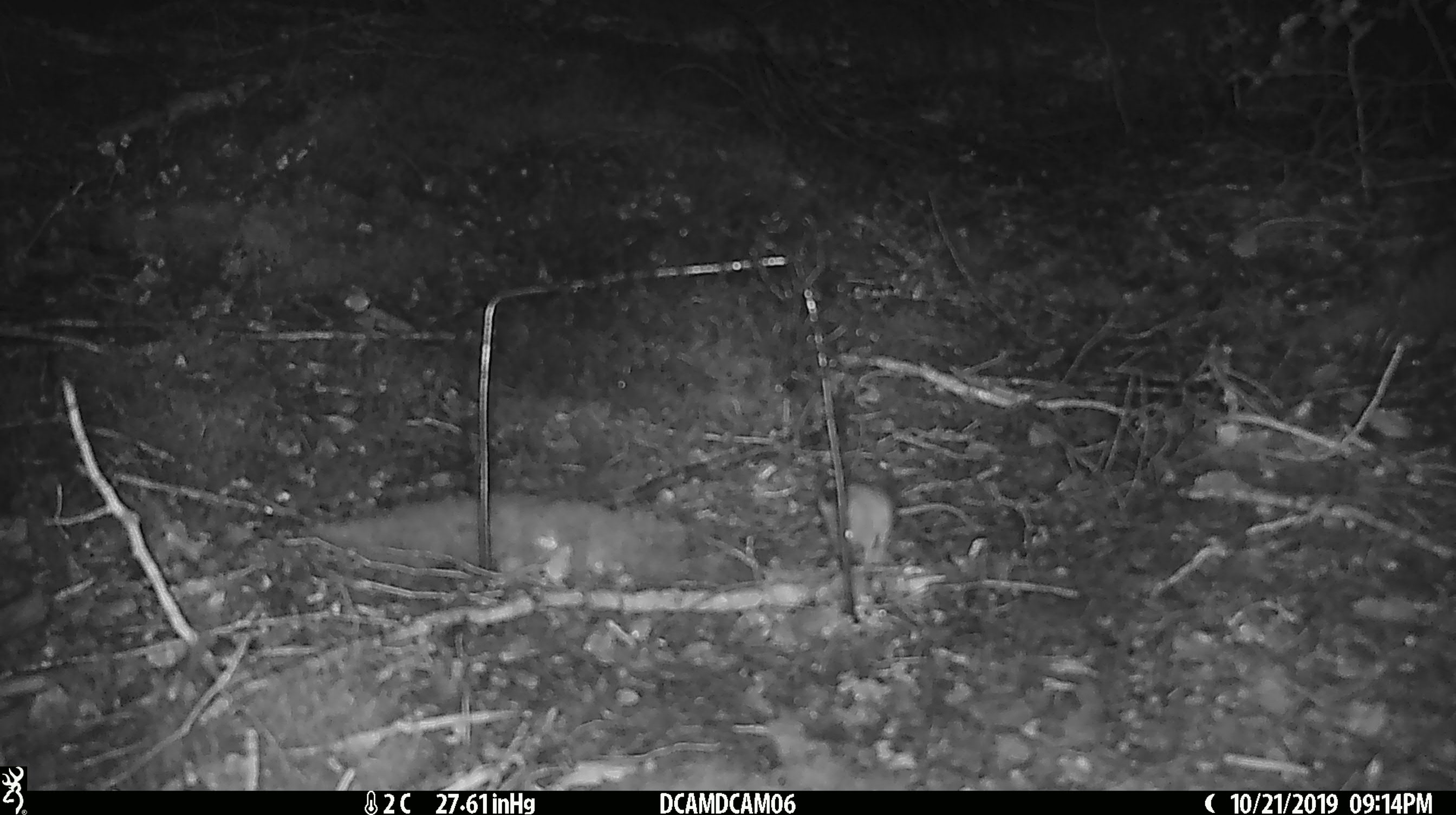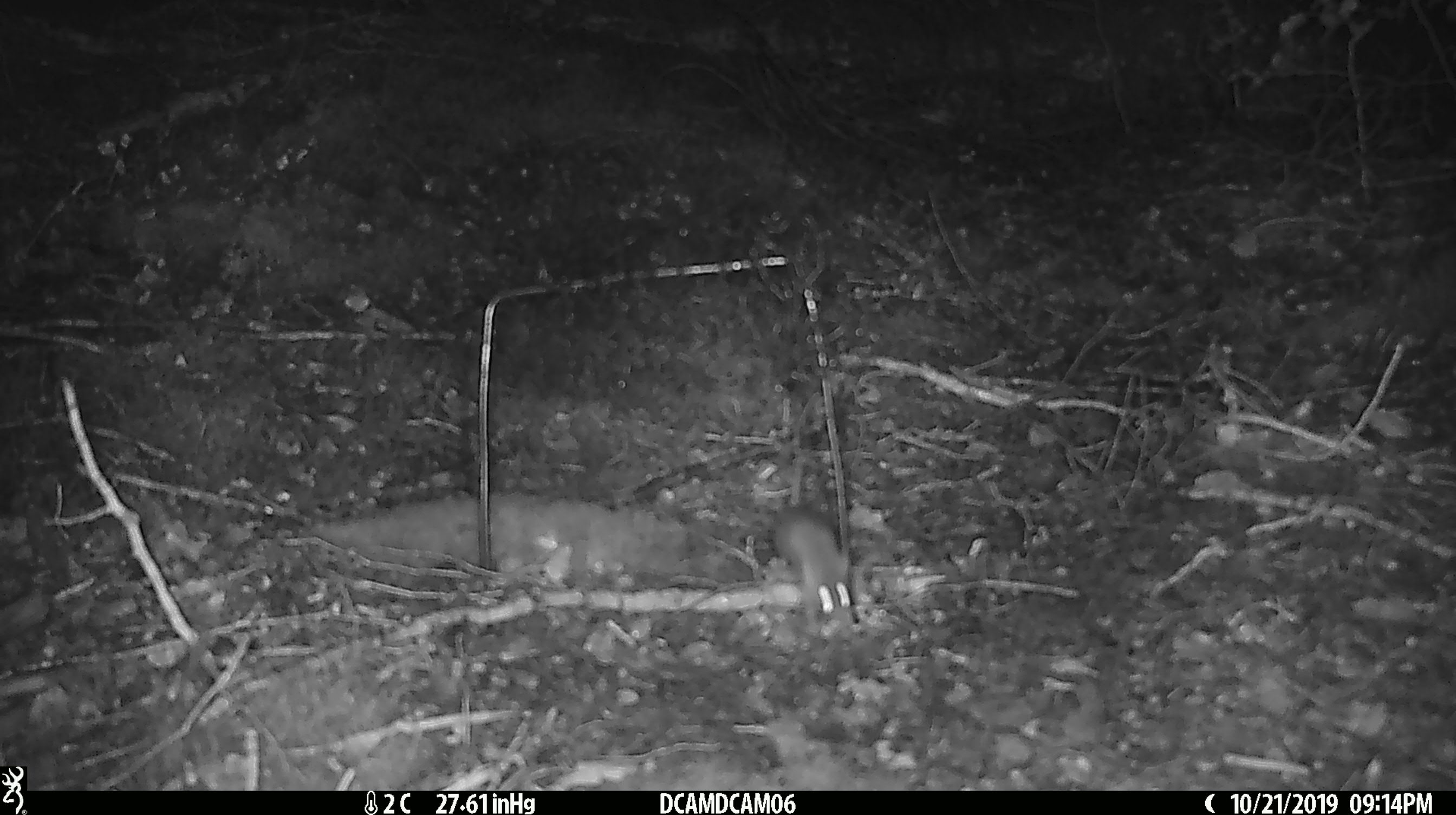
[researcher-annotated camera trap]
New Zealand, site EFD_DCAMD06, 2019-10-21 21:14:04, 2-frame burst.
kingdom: Animalia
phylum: Chordata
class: Mammalia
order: Rodentia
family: Muridae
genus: Mus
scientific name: Mus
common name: mouse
Mouse (Mus).